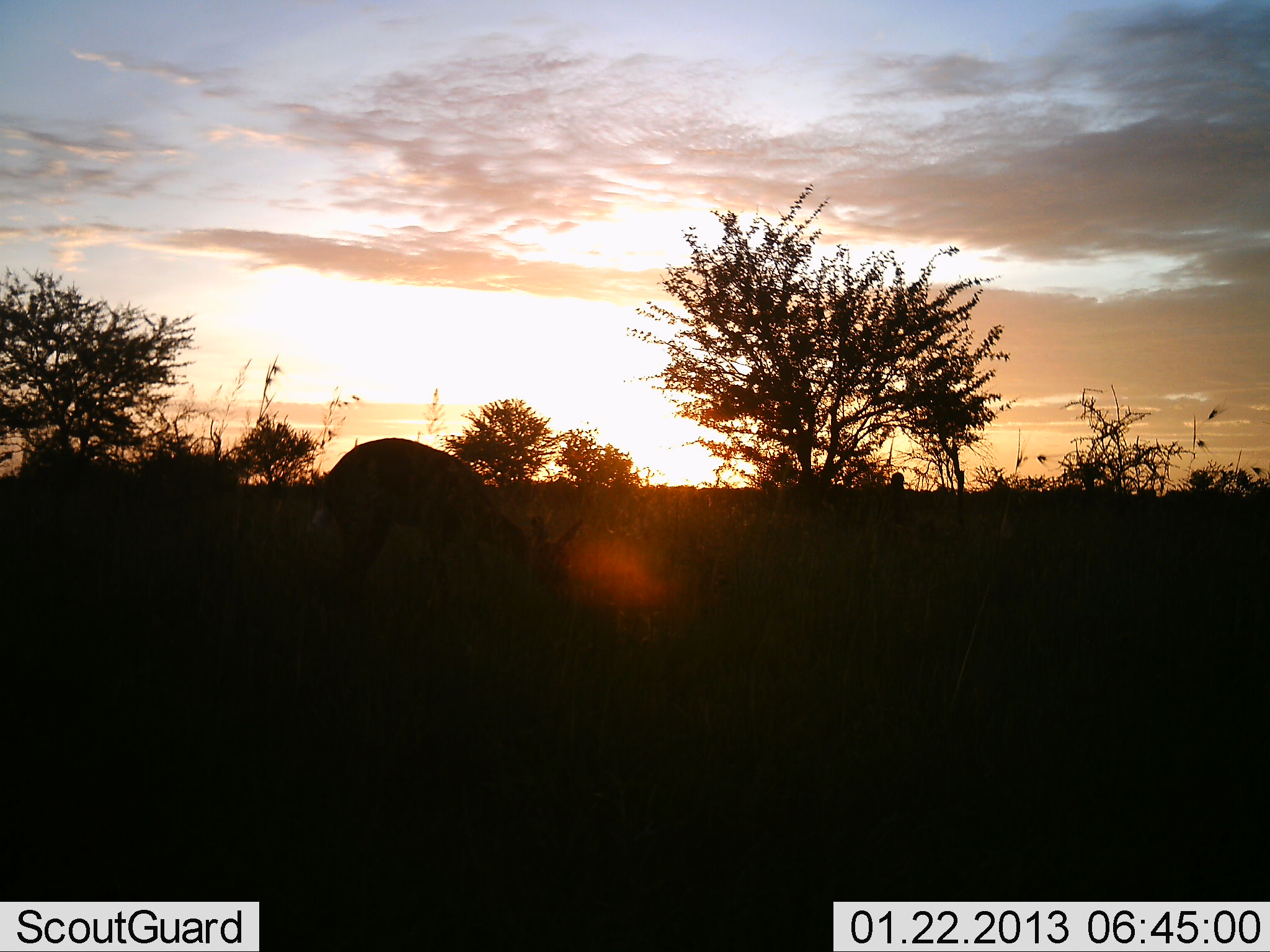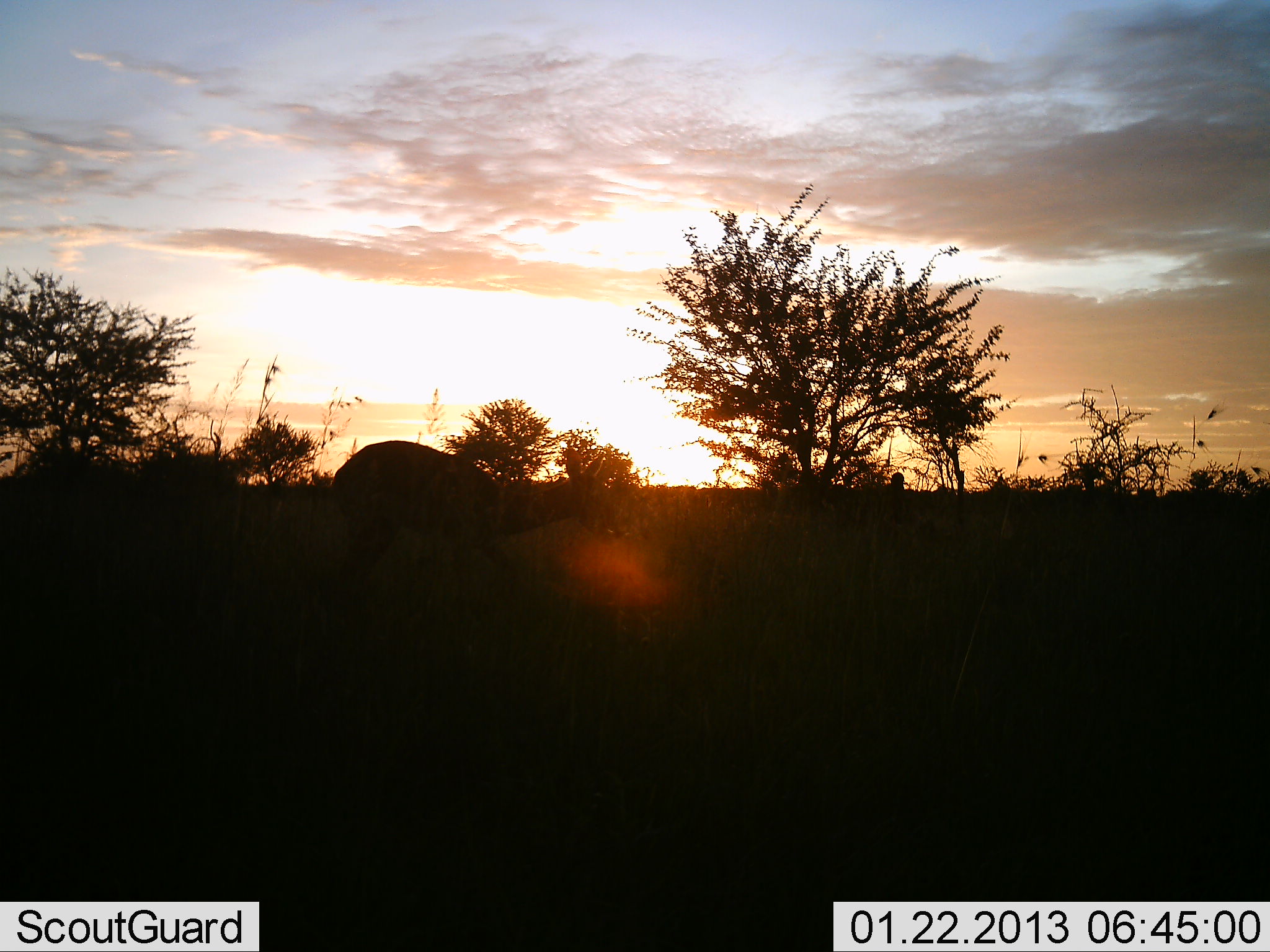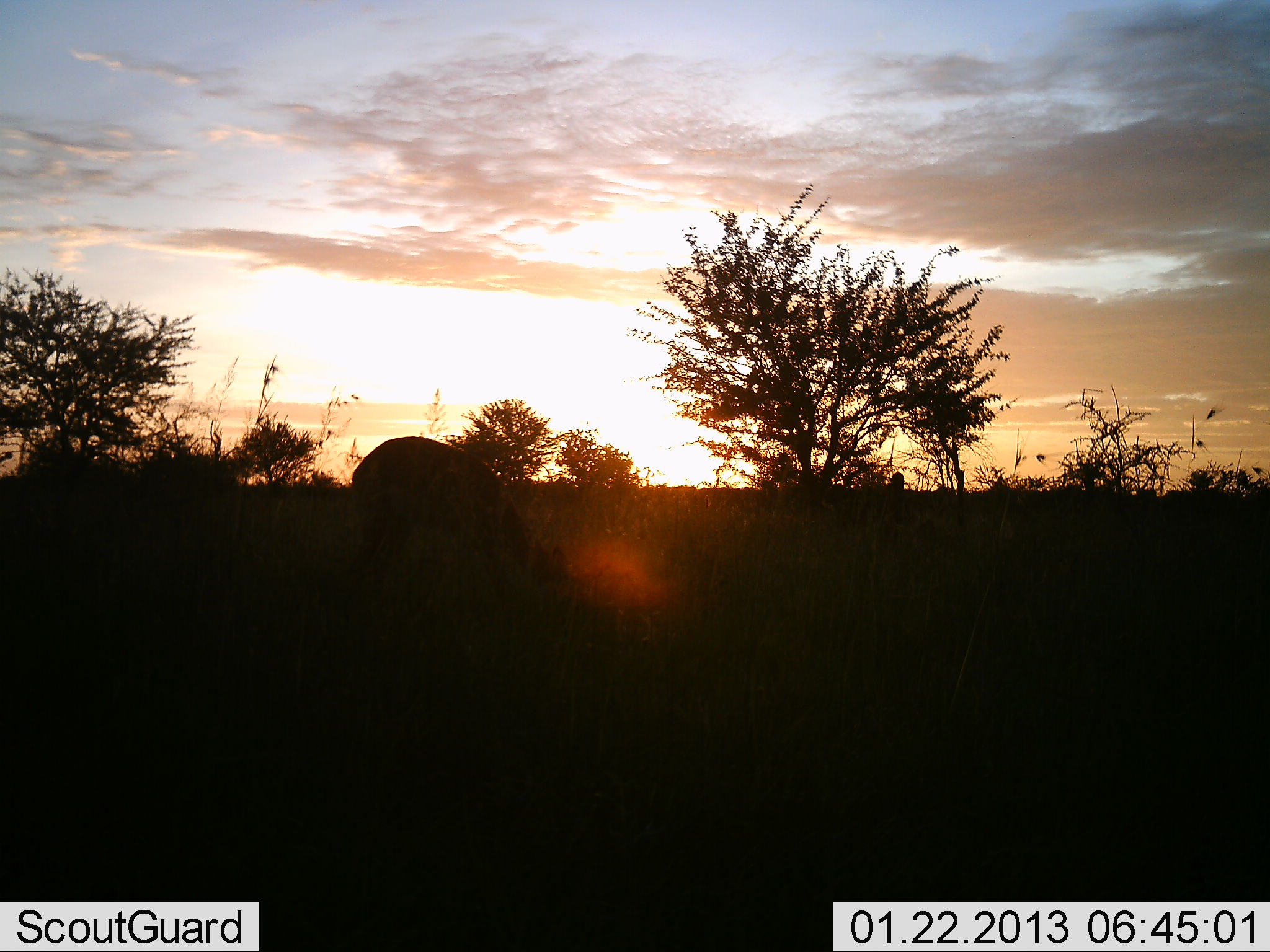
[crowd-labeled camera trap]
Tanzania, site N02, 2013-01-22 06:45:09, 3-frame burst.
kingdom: Animalia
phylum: Chordata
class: Mammalia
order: Artiodactyla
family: Bovidae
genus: Redunca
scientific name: Redunca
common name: reedbuck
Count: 1.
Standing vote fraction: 29%.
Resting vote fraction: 0%.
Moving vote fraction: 21%.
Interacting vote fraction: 0%.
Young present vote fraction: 0%.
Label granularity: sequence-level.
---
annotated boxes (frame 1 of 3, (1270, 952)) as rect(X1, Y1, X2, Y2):
animal: rect(315, 437, 583, 607)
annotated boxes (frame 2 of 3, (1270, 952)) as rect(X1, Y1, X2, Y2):
animal: rect(332, 439, 607, 589)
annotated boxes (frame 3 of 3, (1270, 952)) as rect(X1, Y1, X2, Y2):
animal: rect(351, 436, 562, 589)